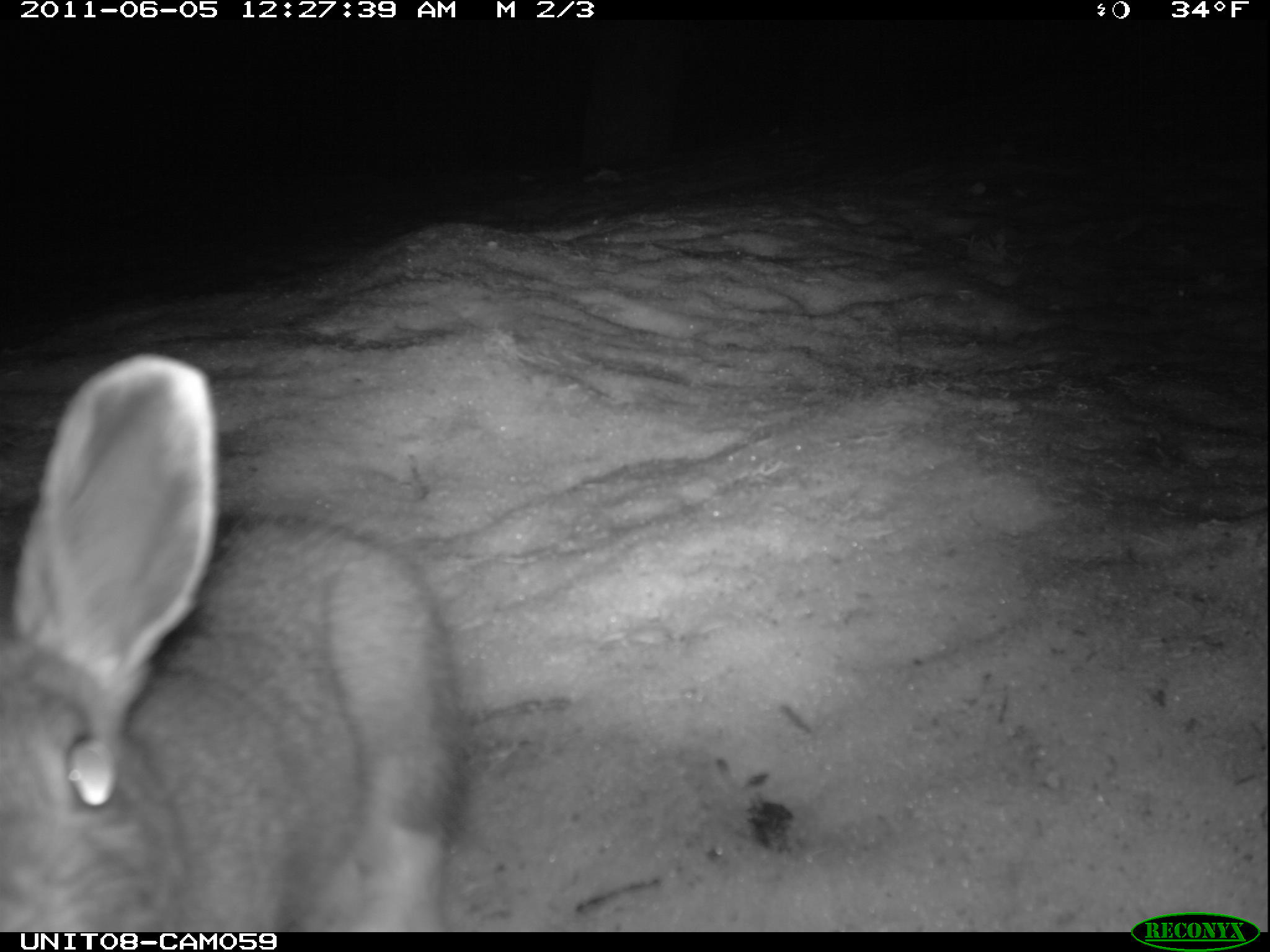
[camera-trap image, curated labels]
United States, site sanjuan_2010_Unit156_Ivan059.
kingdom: Animalia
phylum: Chordata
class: Mammalia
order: Lagomorpha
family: Leporidae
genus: Lepus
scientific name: Lepus americanus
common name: snowshoe hare